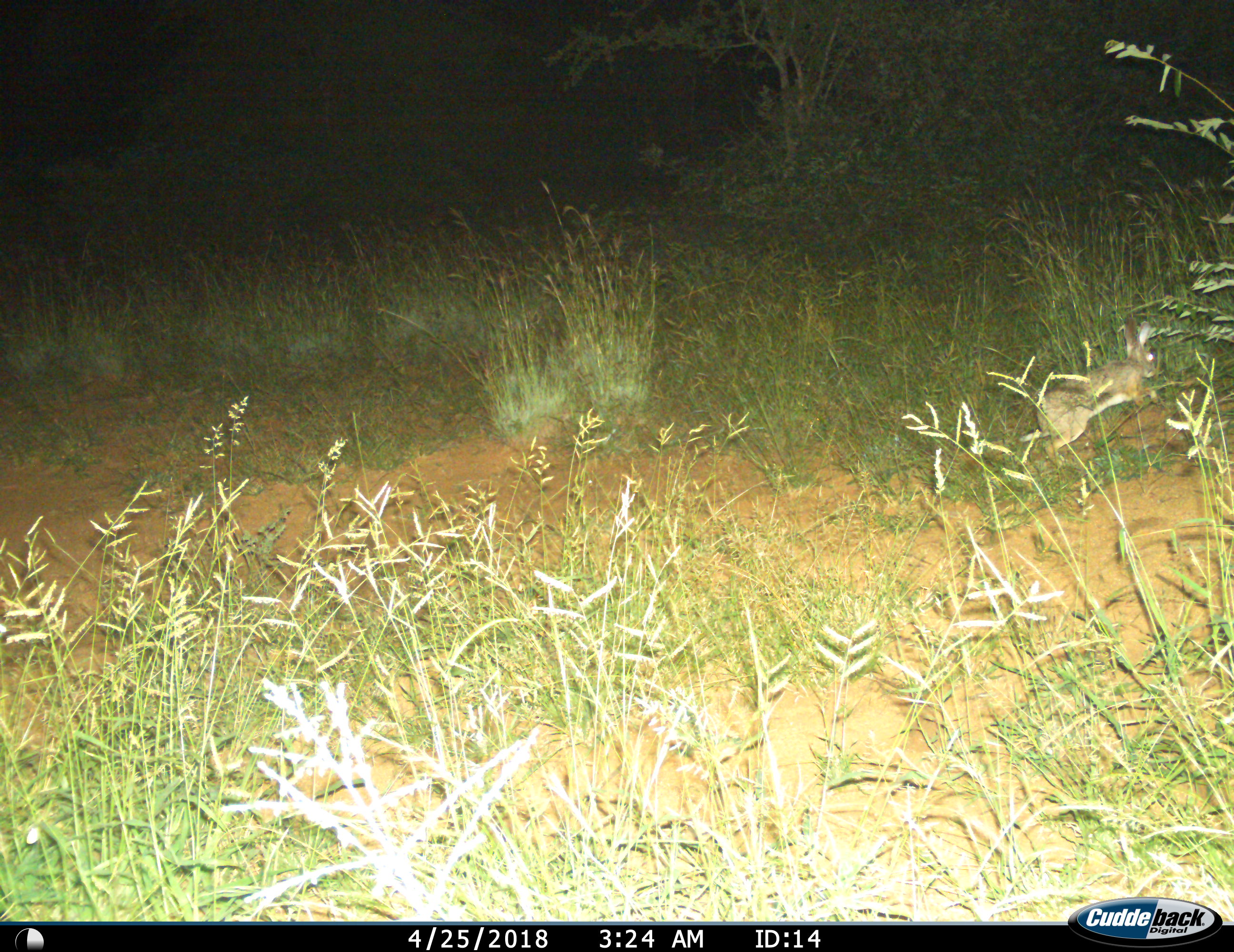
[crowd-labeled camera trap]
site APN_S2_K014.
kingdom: Animalia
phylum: Chordata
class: Mammalia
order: Lagomorpha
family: Leporidae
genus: Lepus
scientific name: Lepus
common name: hare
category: hareunknown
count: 1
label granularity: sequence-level